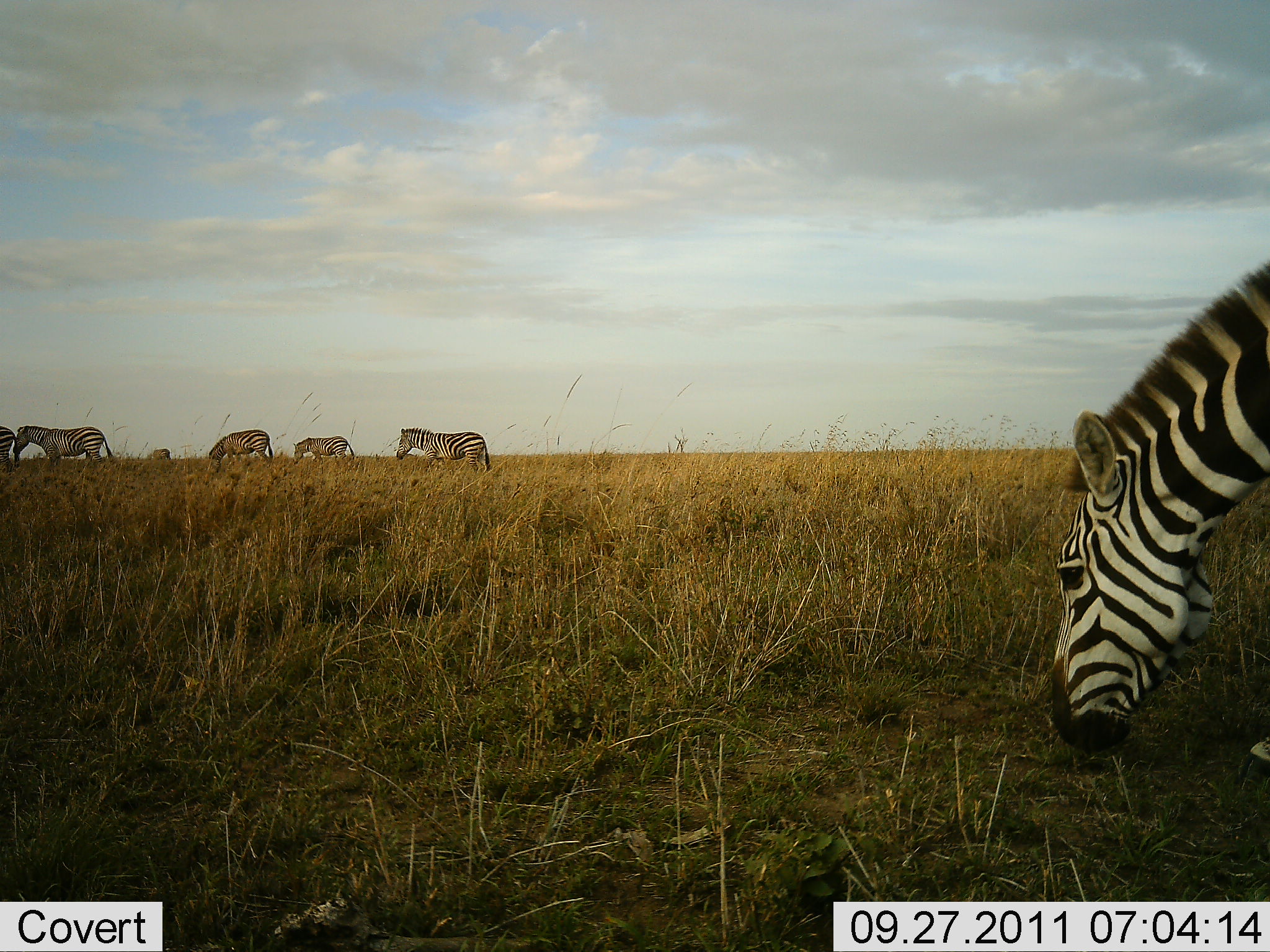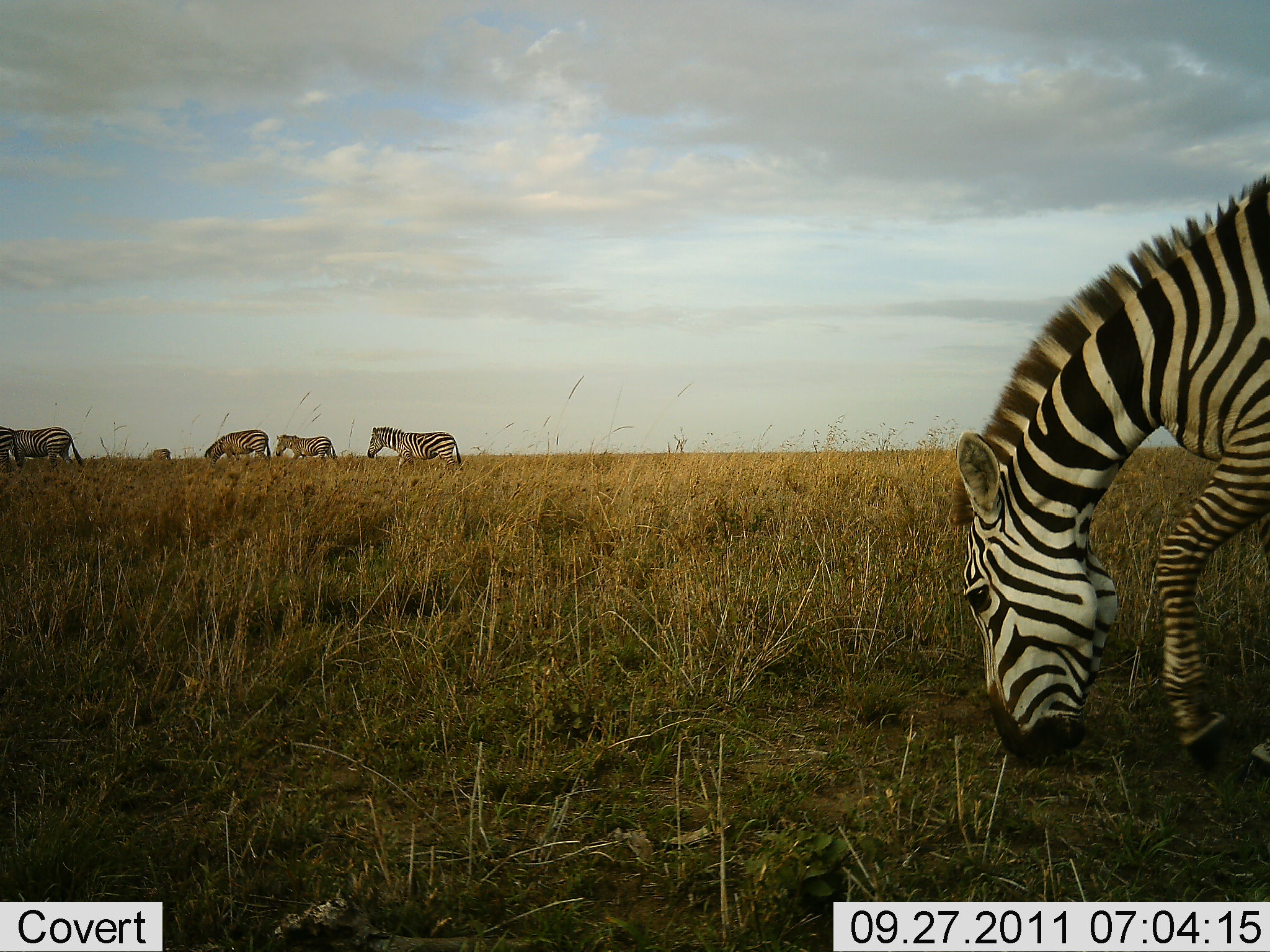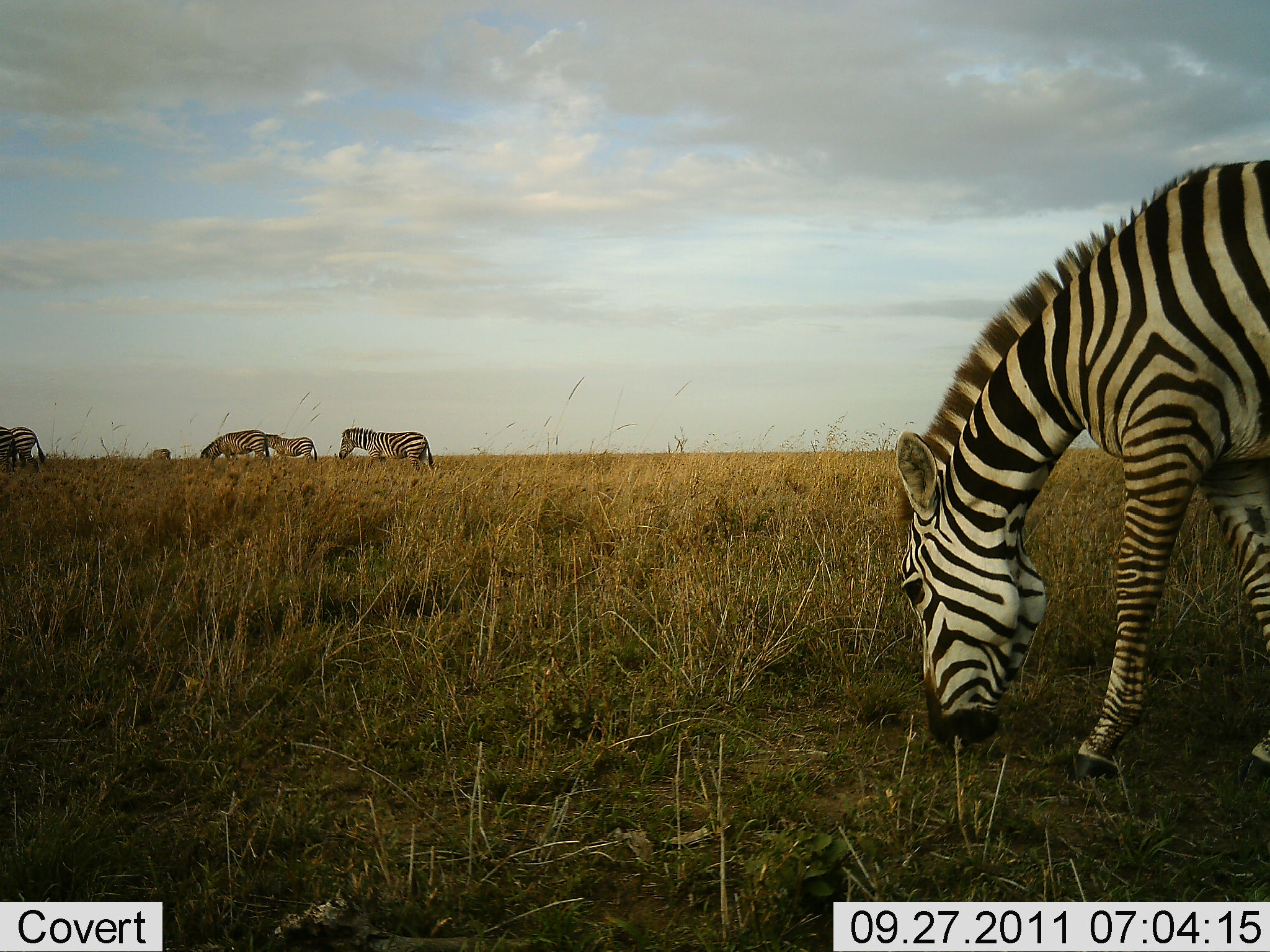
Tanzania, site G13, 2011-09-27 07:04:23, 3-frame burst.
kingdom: Animalia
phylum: Chordata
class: Mammalia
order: Perissodactyla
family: Equidae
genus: Equus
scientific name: Equus quagga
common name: plains zebra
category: zebra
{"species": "zebra (plains zebra) (Equus quagga)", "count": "7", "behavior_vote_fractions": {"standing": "15%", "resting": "0%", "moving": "54%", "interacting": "0%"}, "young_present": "0%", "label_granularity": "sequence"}